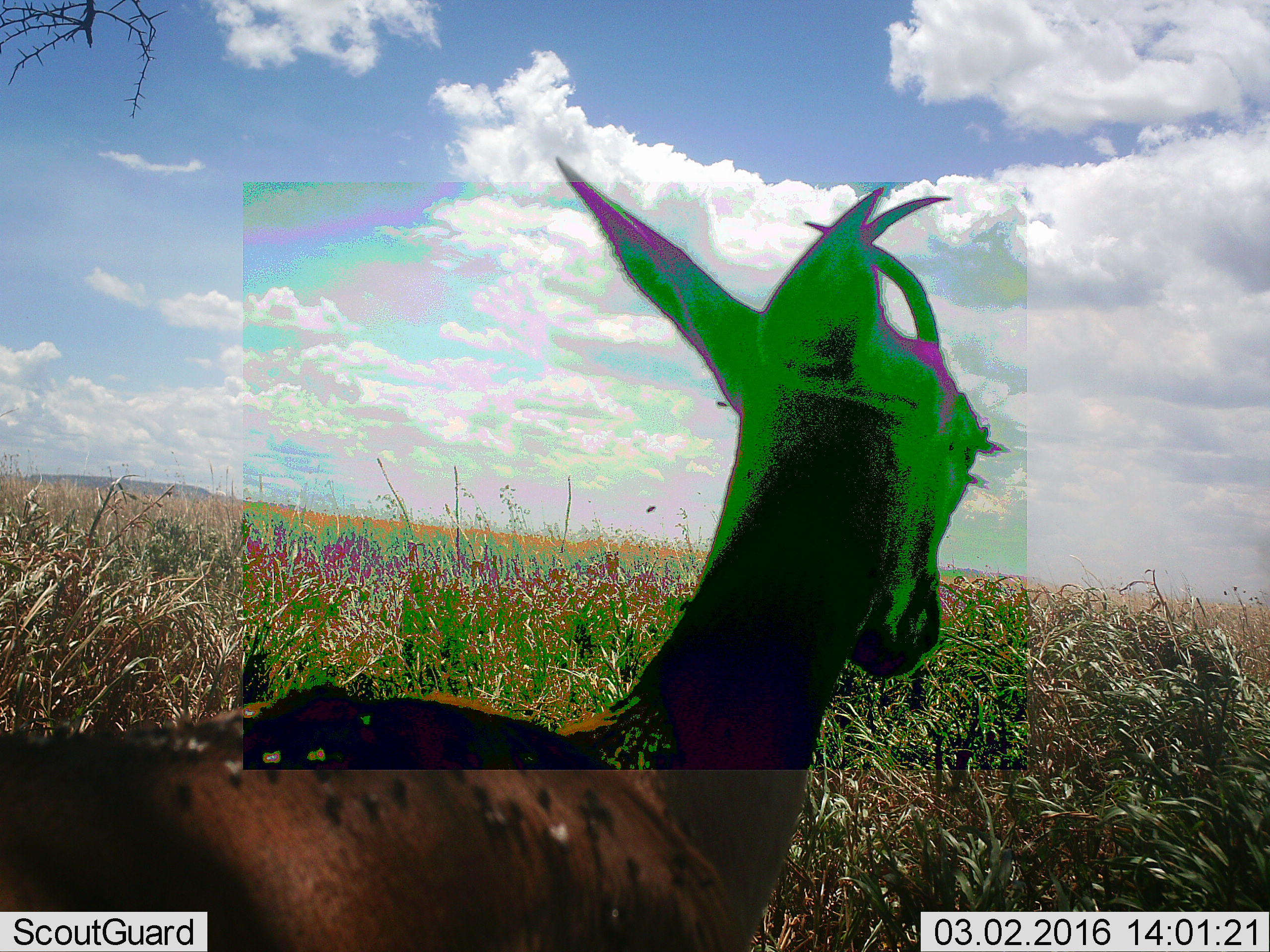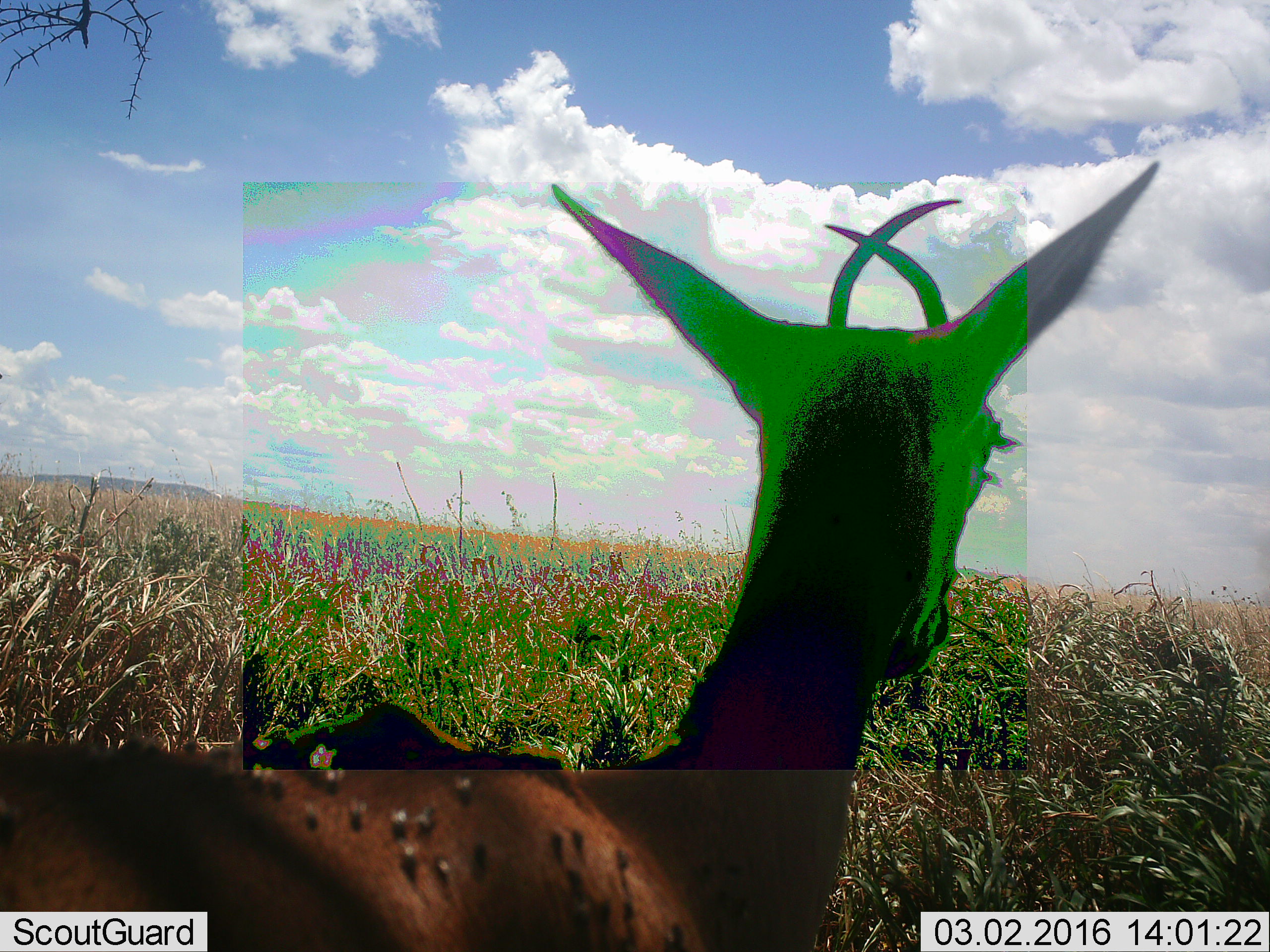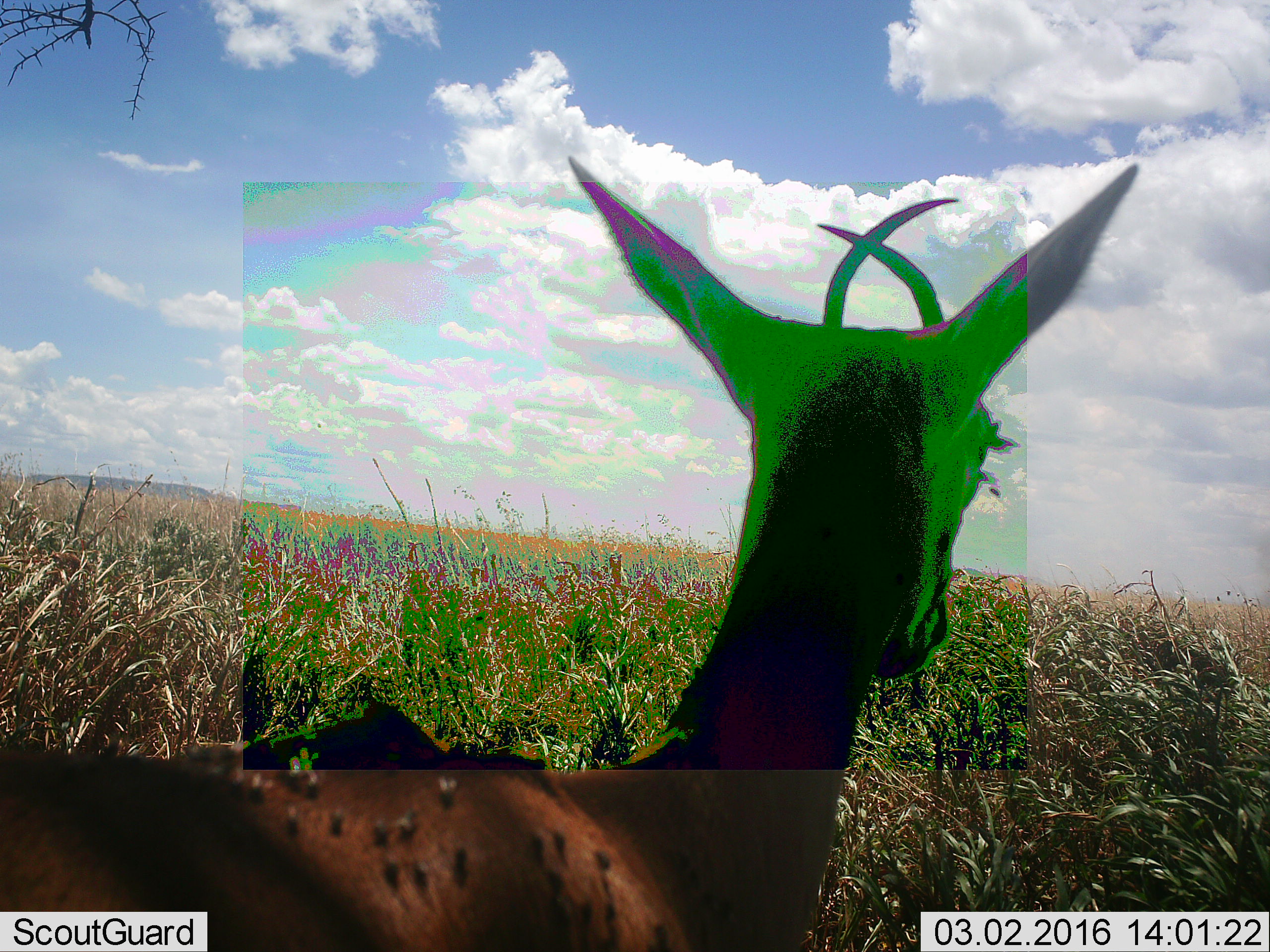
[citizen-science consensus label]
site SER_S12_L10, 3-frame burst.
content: unidentified animal